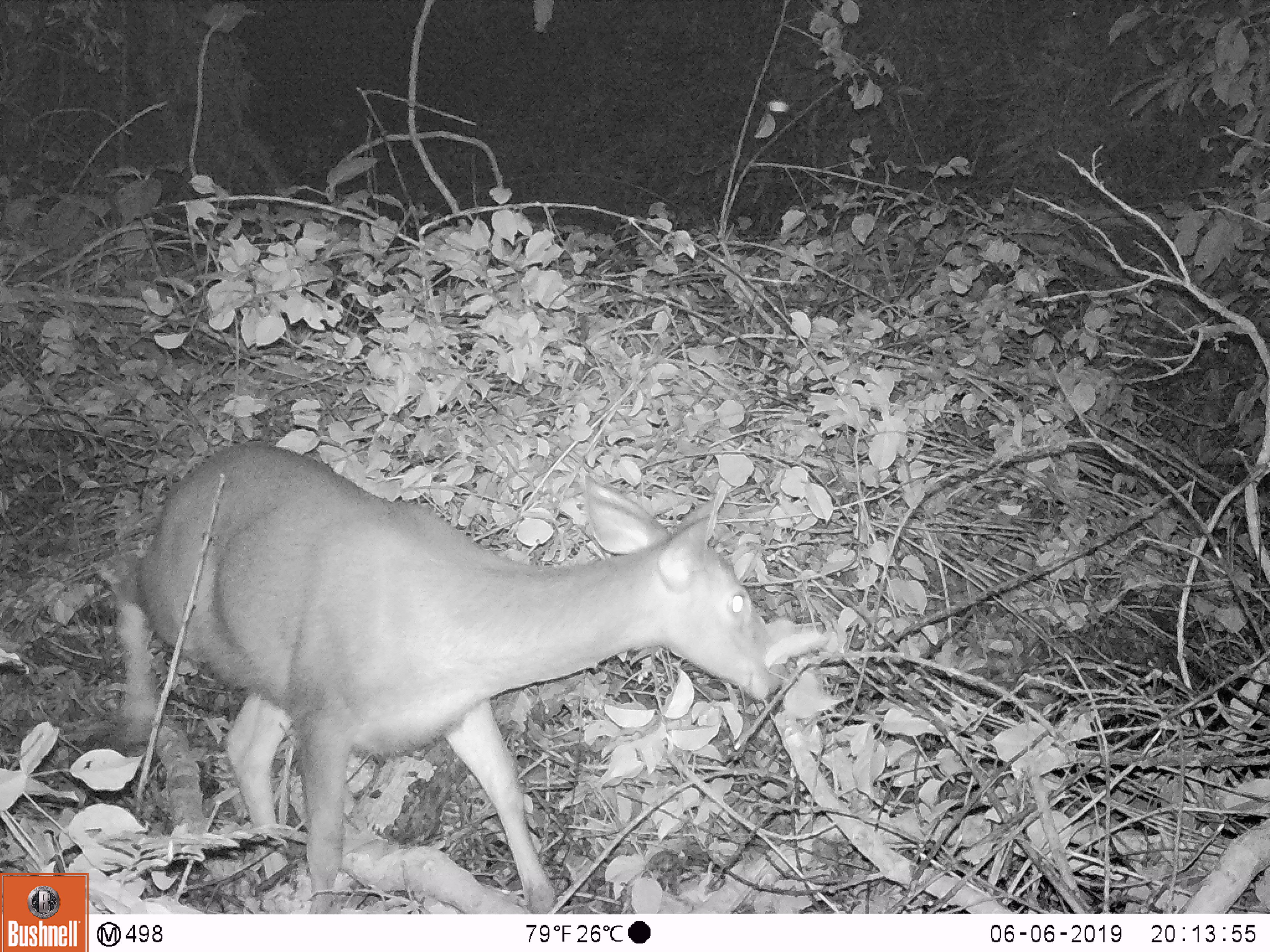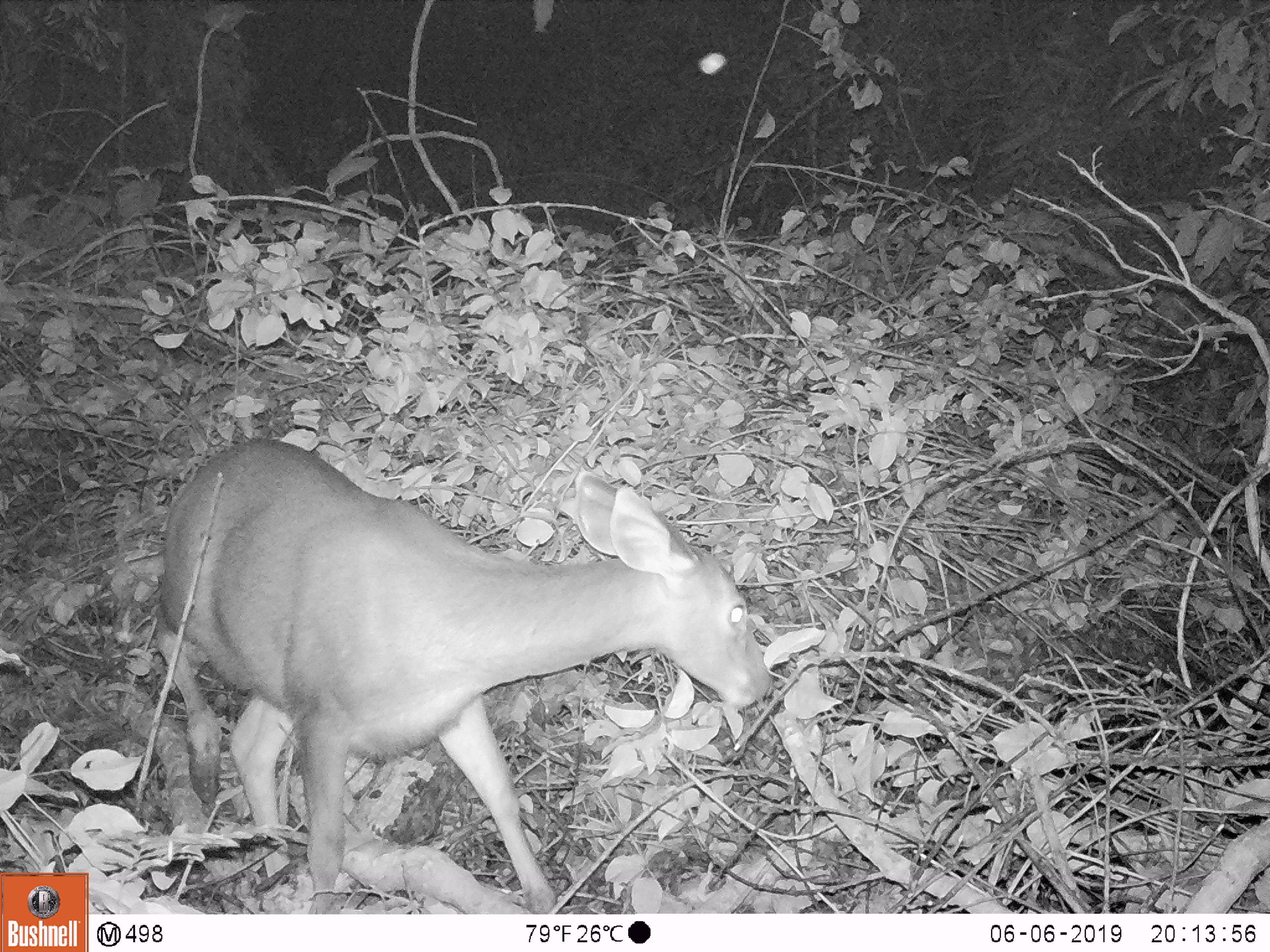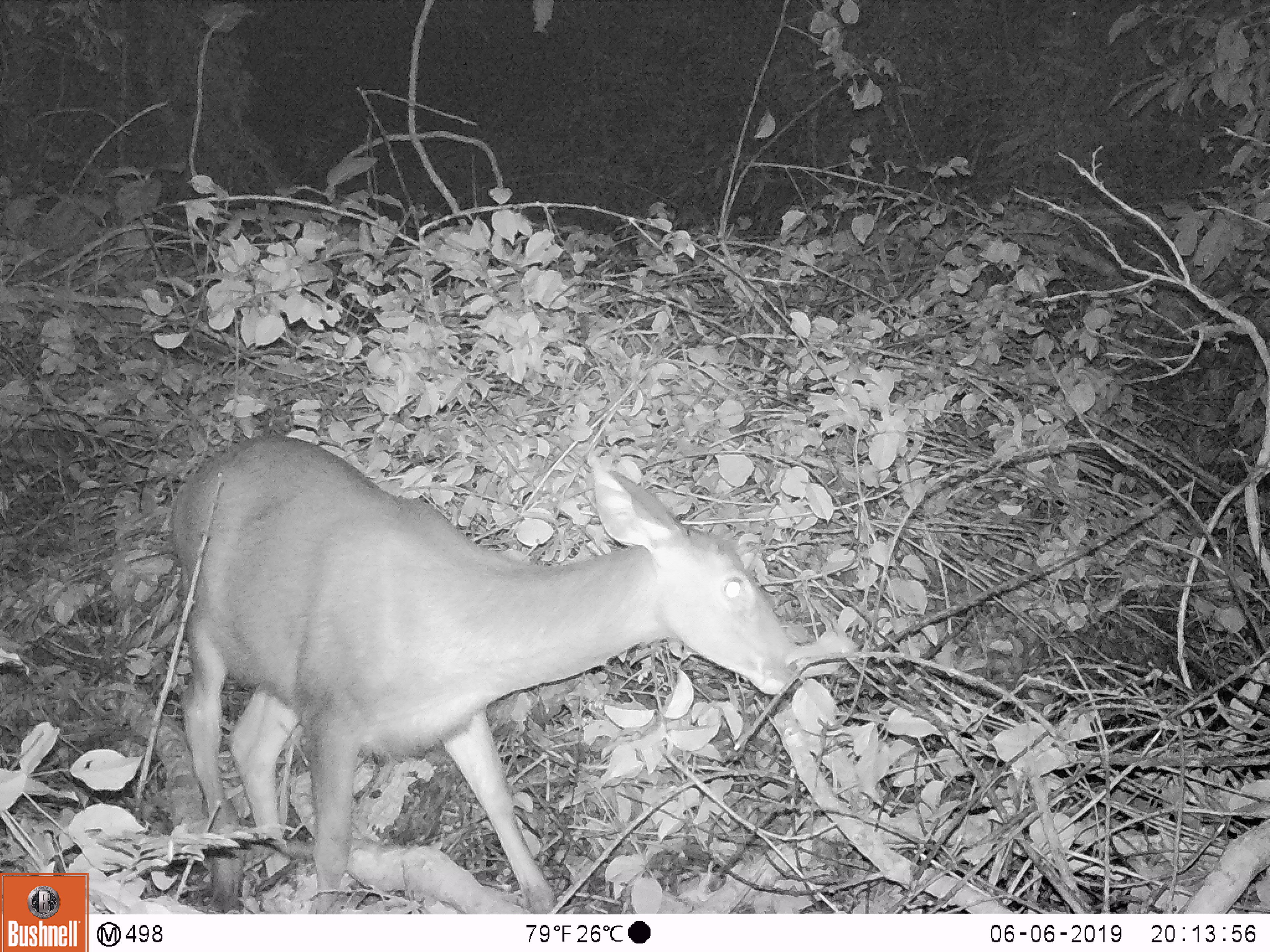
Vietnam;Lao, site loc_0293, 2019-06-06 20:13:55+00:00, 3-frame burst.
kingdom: Animalia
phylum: Chordata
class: Mammalia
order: Artiodactyla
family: Cervidae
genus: Rusa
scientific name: Rusa unicolor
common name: sambar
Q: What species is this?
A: Sambar (Rusa unicolor).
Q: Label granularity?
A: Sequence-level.